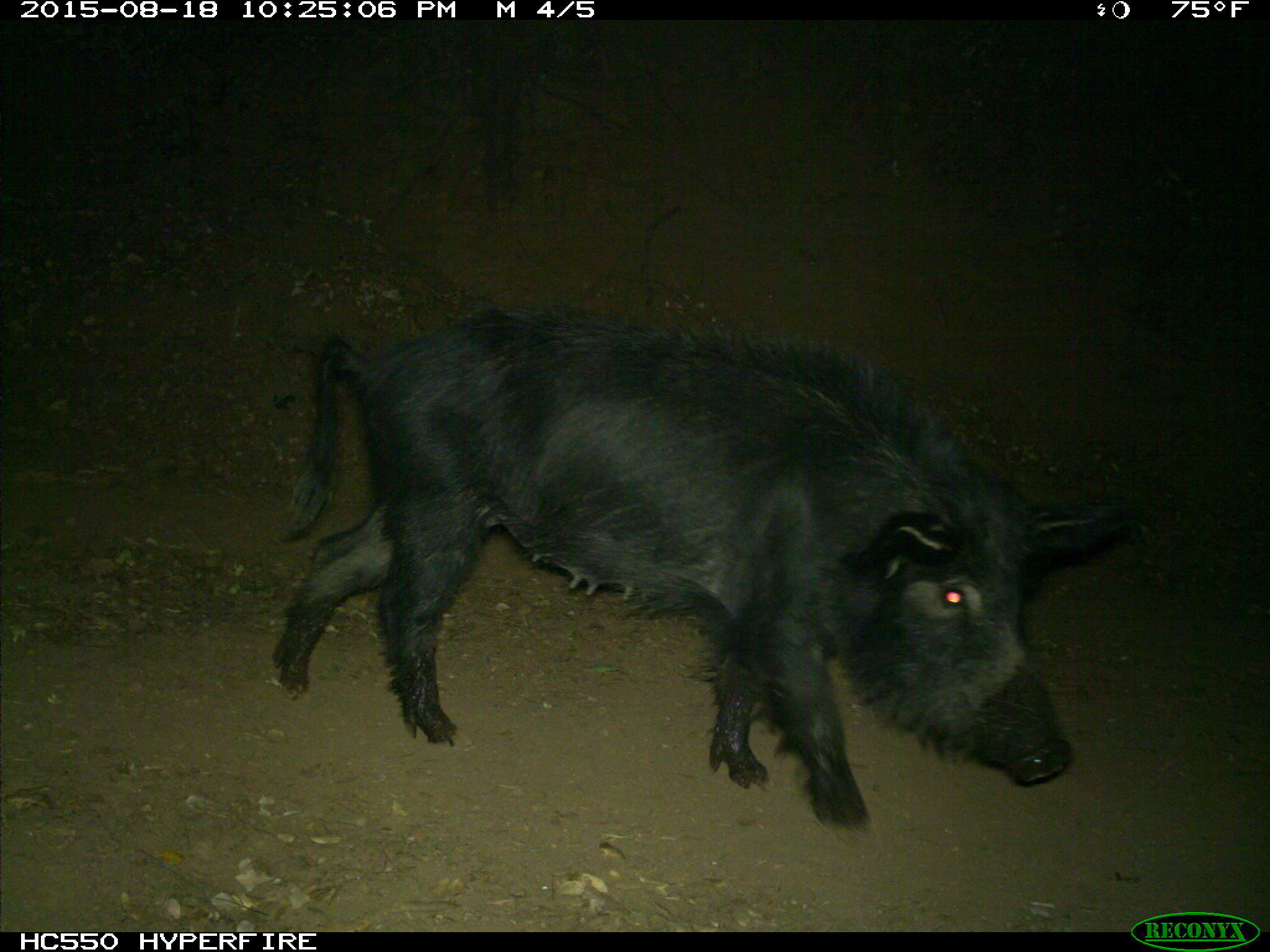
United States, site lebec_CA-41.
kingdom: Animalia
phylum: Chordata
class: Mammalia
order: Artiodactyla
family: Suidae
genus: Sus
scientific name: Sus scrofa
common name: wild boar